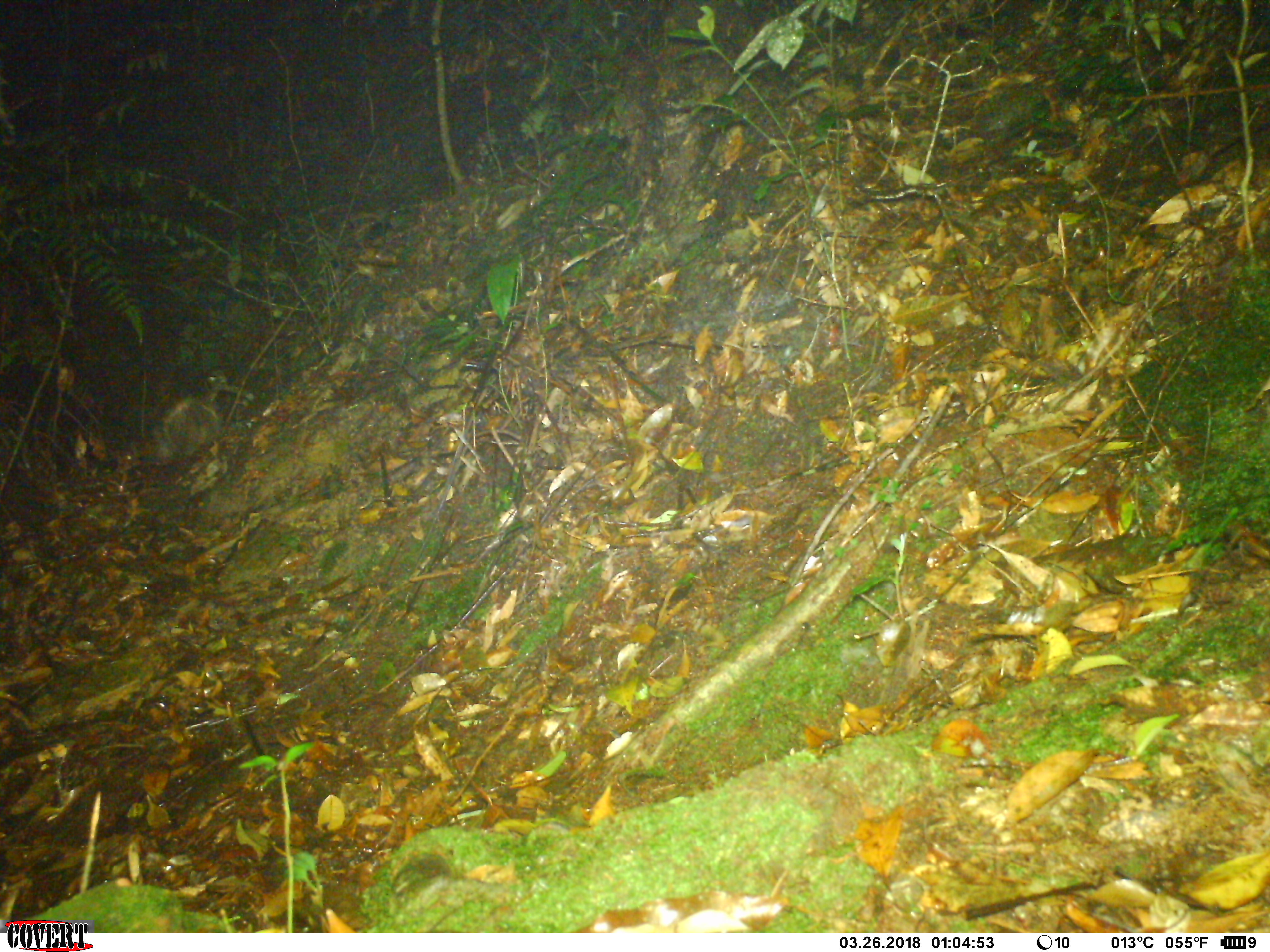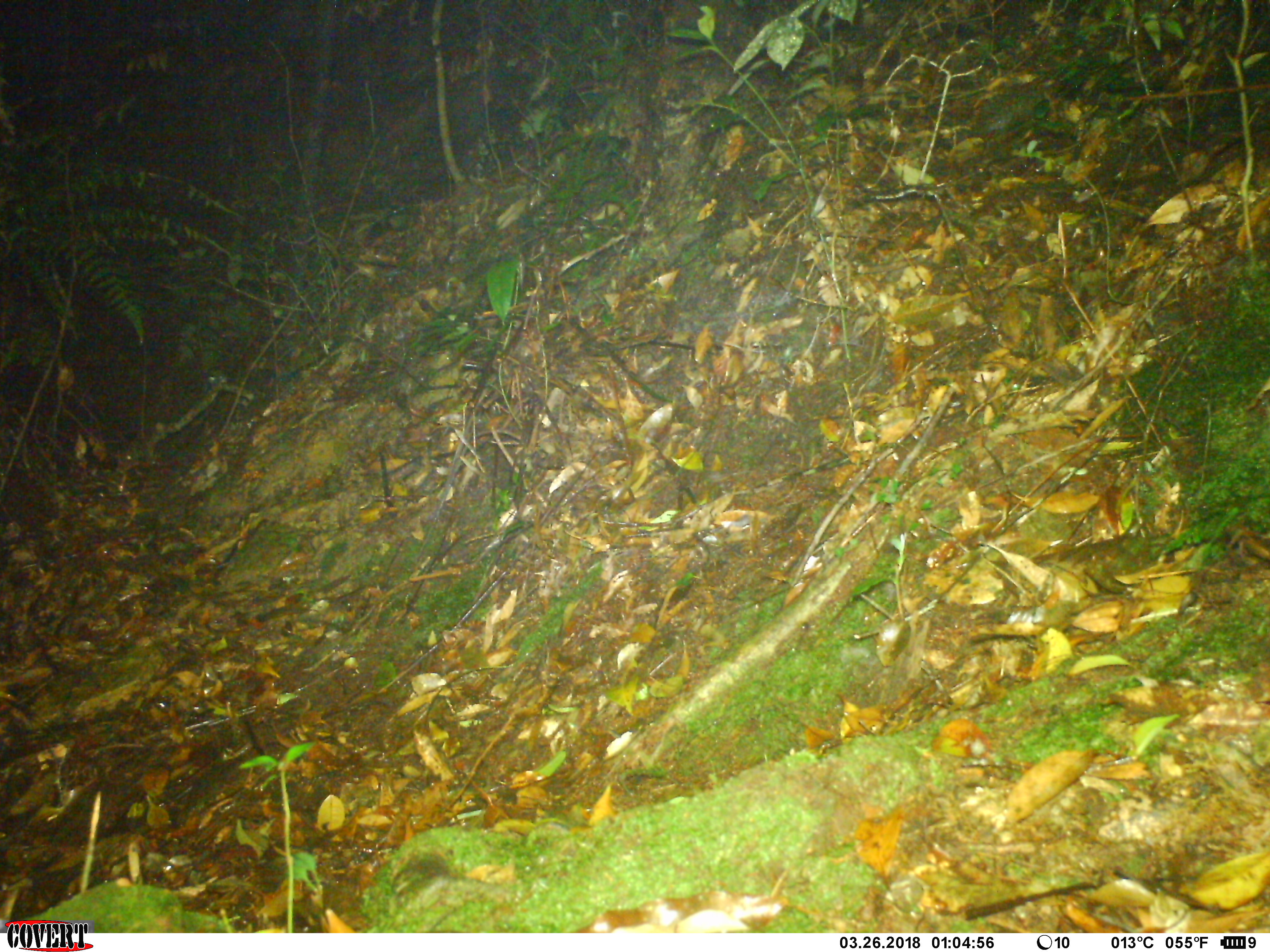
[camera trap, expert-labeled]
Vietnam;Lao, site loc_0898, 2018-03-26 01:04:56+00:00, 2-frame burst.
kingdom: Animalia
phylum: Chordata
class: Mammalia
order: Rodentia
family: Hystricidae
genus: Atherurus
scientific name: Atherurus macrourus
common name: asiatic brush-tailed porcupine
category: asiatic brush tailed porcupine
Asiatic brush tailed porcupine (asiatic brush-tailed porcupine) (Atherurus macrourus). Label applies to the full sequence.